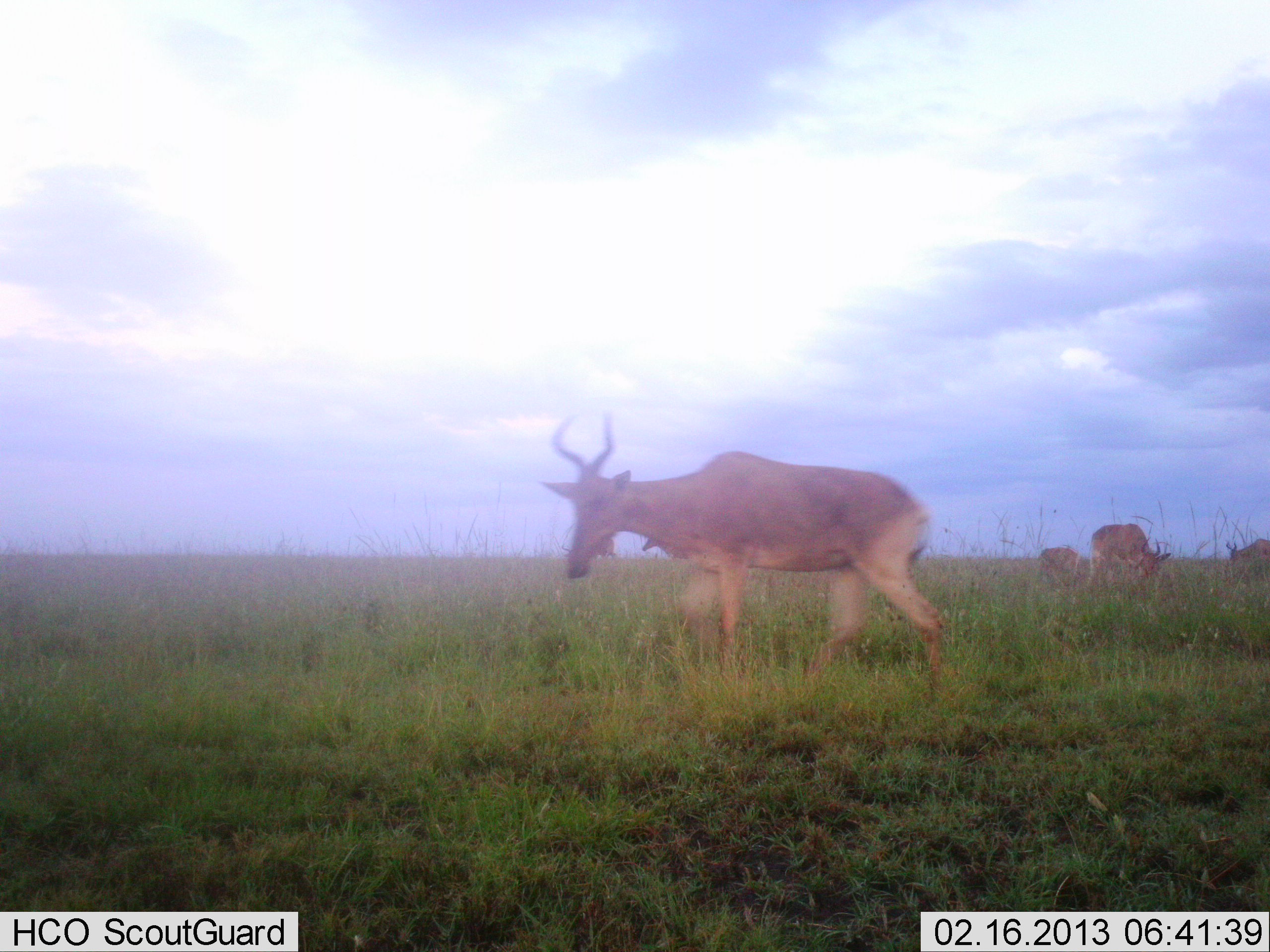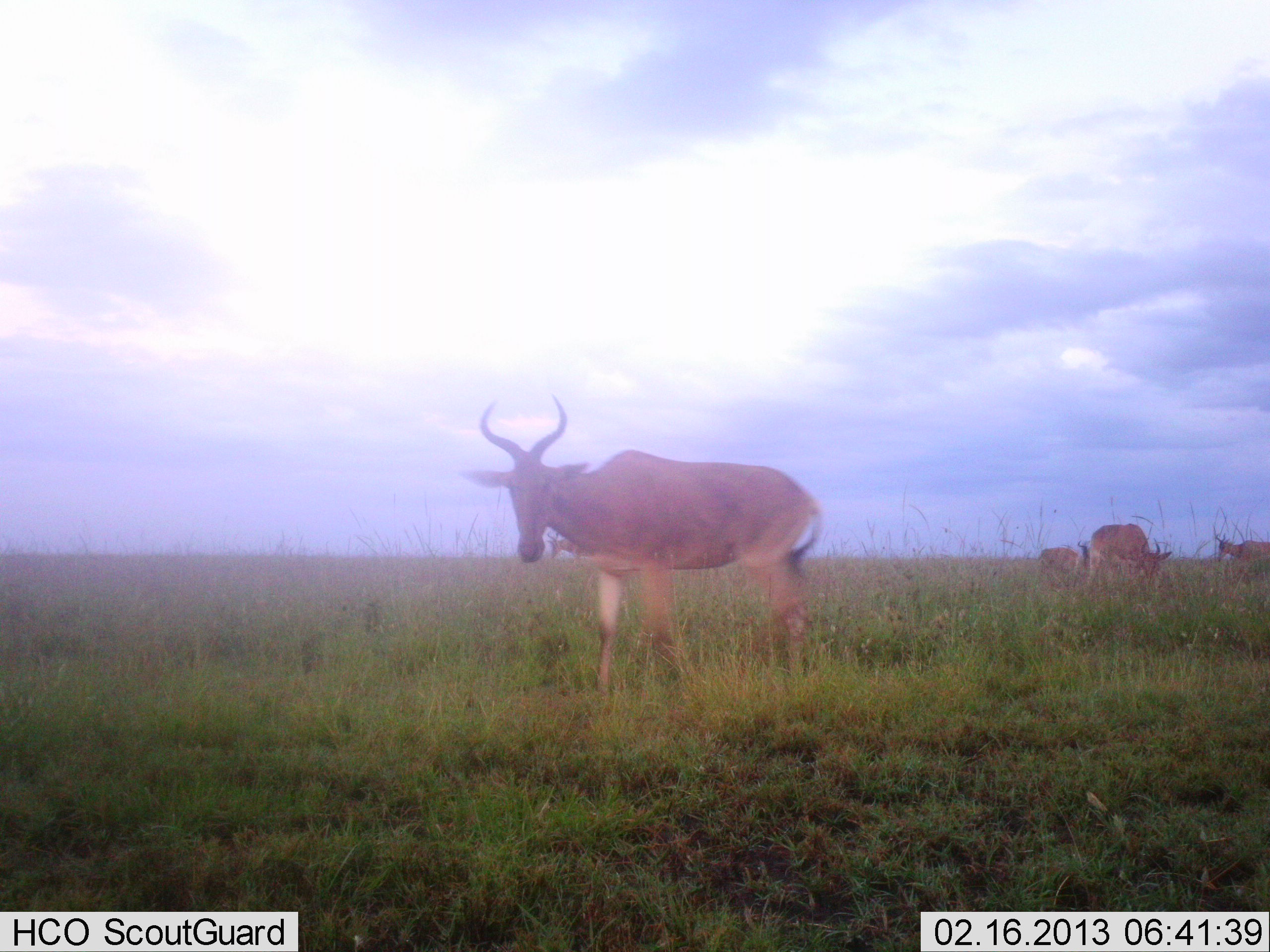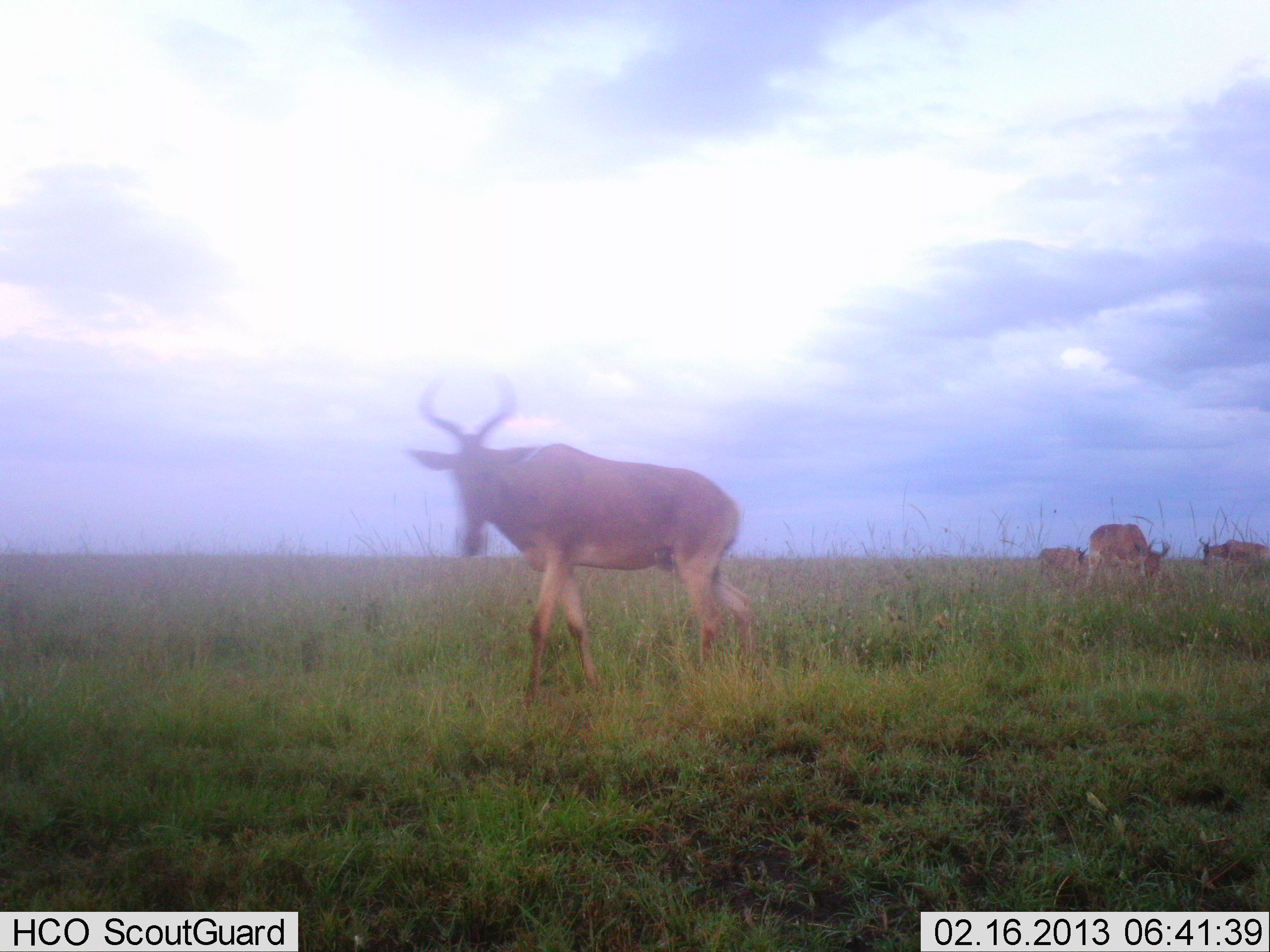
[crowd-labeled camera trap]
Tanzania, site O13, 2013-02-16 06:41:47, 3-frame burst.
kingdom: Animalia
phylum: Chordata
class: Mammalia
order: Artiodactyla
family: Bovidae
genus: Alcelaphus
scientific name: Alcelaphus buselaphus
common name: hartebeest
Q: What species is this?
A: Hartebeest (Alcelaphus buselaphus).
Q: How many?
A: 4.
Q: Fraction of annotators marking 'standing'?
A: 48%.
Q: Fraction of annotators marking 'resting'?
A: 0%.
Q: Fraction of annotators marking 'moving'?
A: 72%.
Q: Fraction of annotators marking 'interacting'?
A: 3%.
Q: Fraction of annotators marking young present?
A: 3%.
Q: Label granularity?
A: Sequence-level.